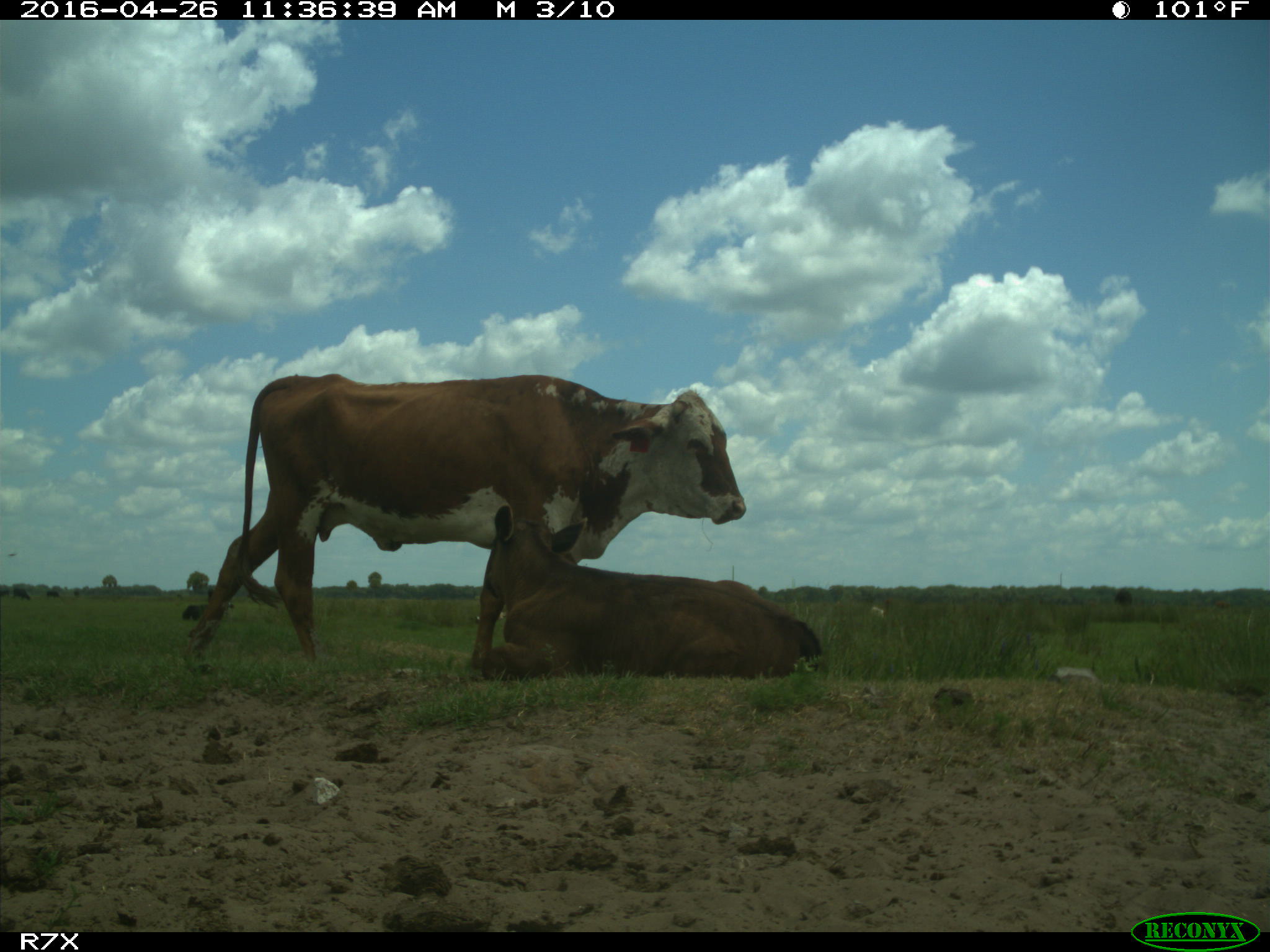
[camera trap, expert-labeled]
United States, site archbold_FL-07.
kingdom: Animalia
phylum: Chordata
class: Mammalia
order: Artiodactyla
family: Bovidae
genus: Bos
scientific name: Bos taurus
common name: domestic cow